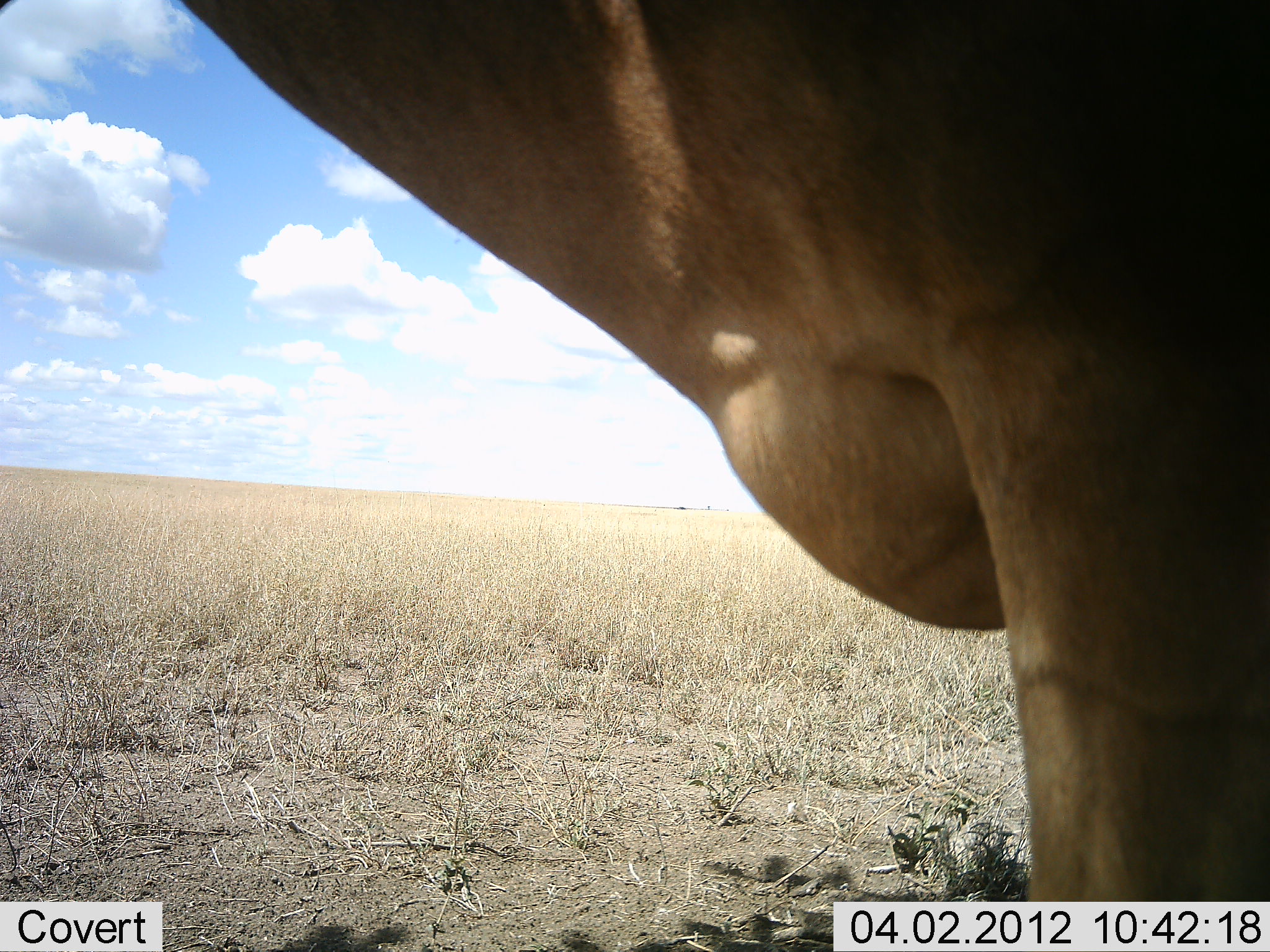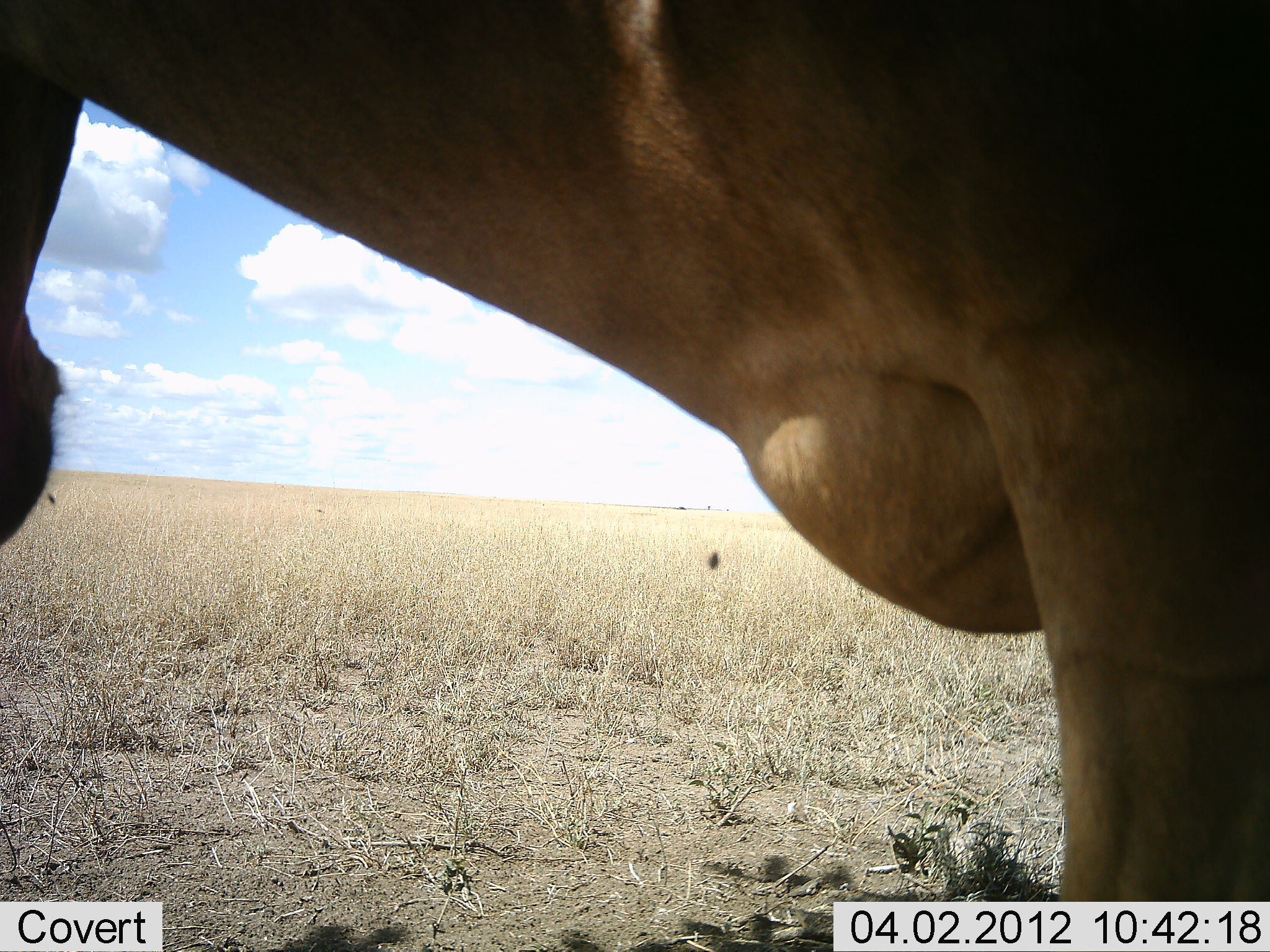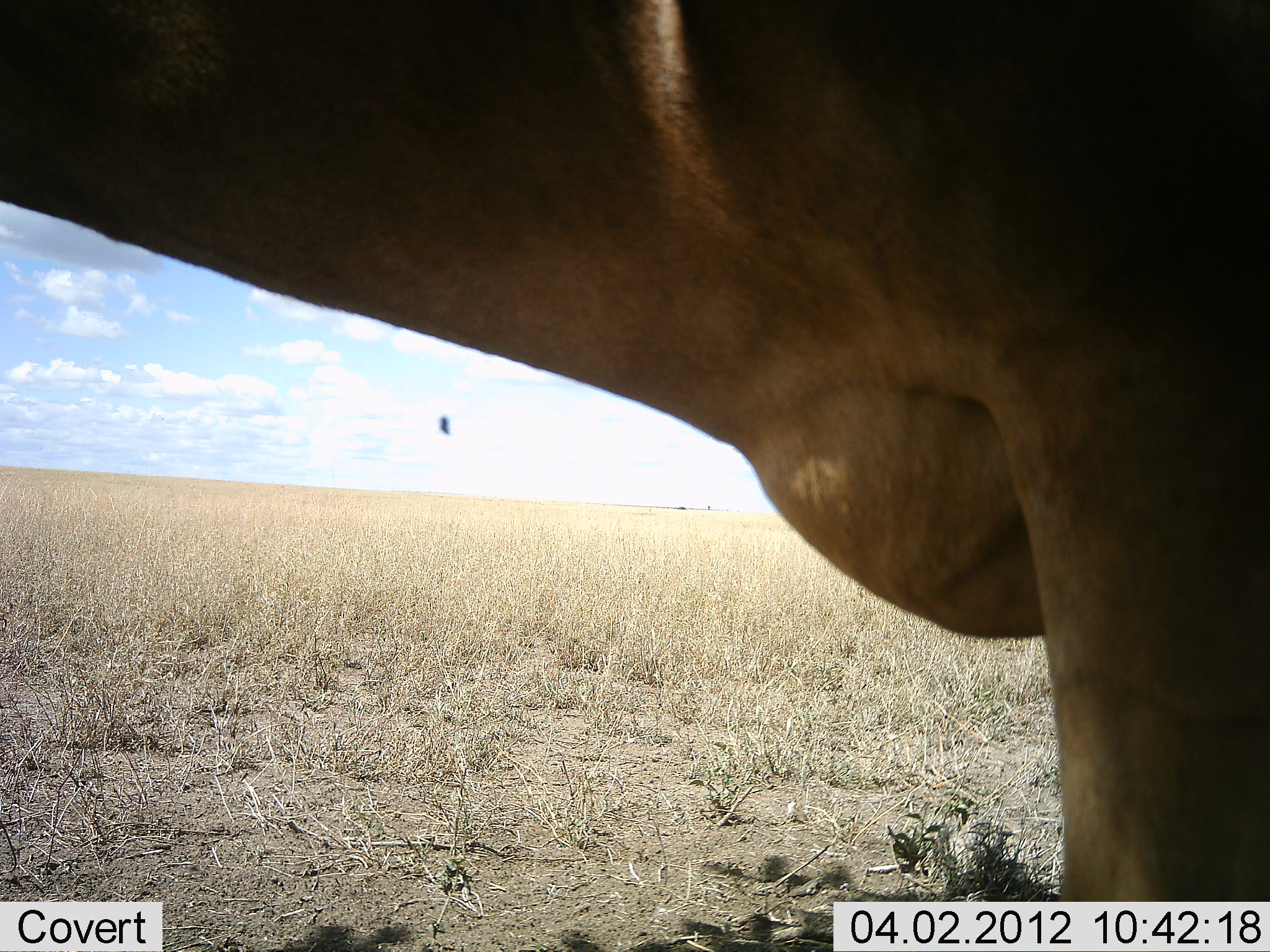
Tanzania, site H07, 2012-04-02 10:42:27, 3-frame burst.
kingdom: Animalia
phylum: Chordata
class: Mammalia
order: Artiodactyla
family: Bovidae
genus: Alcelaphus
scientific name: Alcelaphus buselaphus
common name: hartebeest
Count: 1.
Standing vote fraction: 100%.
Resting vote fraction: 0%.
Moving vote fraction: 0%.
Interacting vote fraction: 0%.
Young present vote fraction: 0%.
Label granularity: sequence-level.